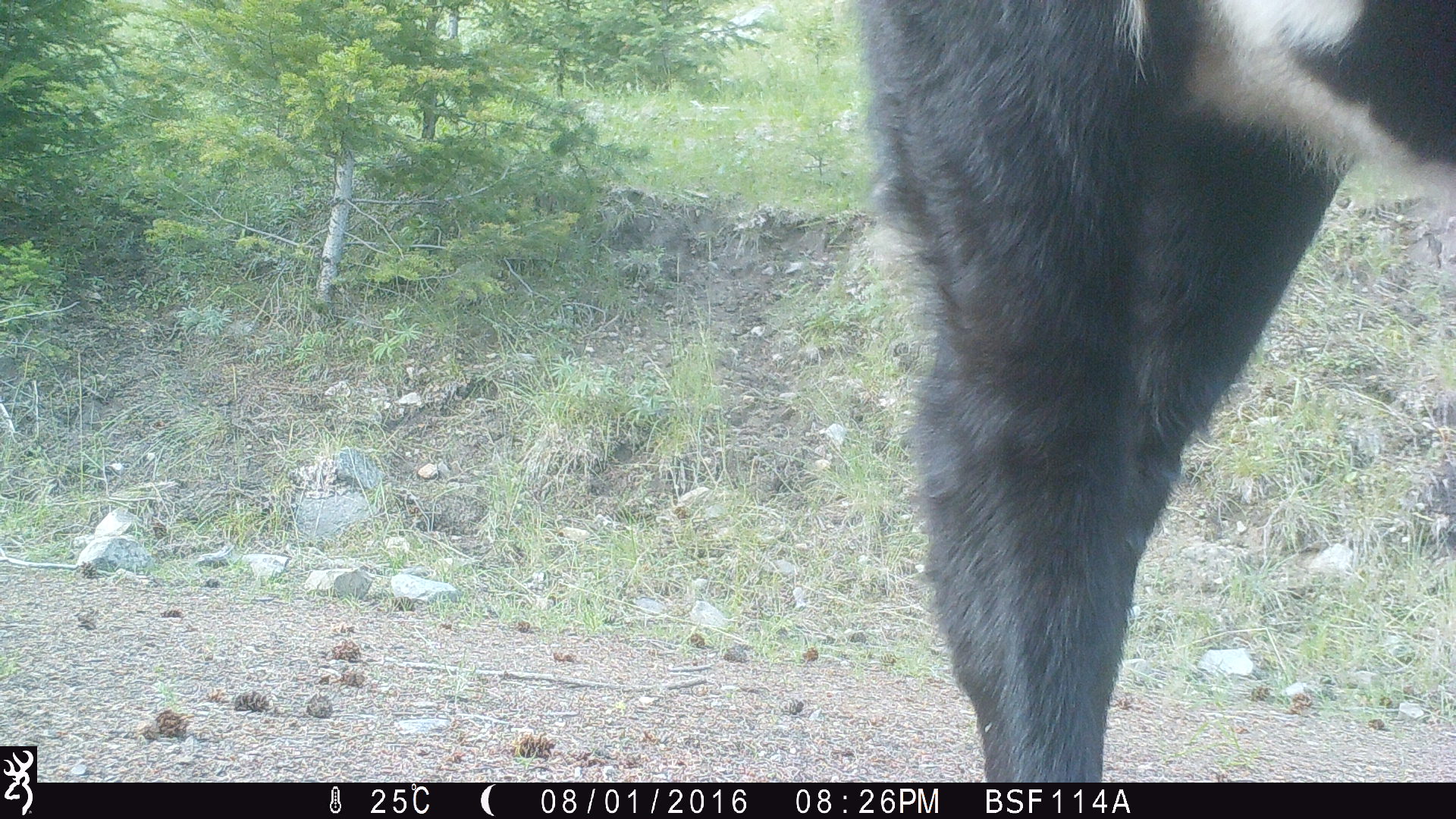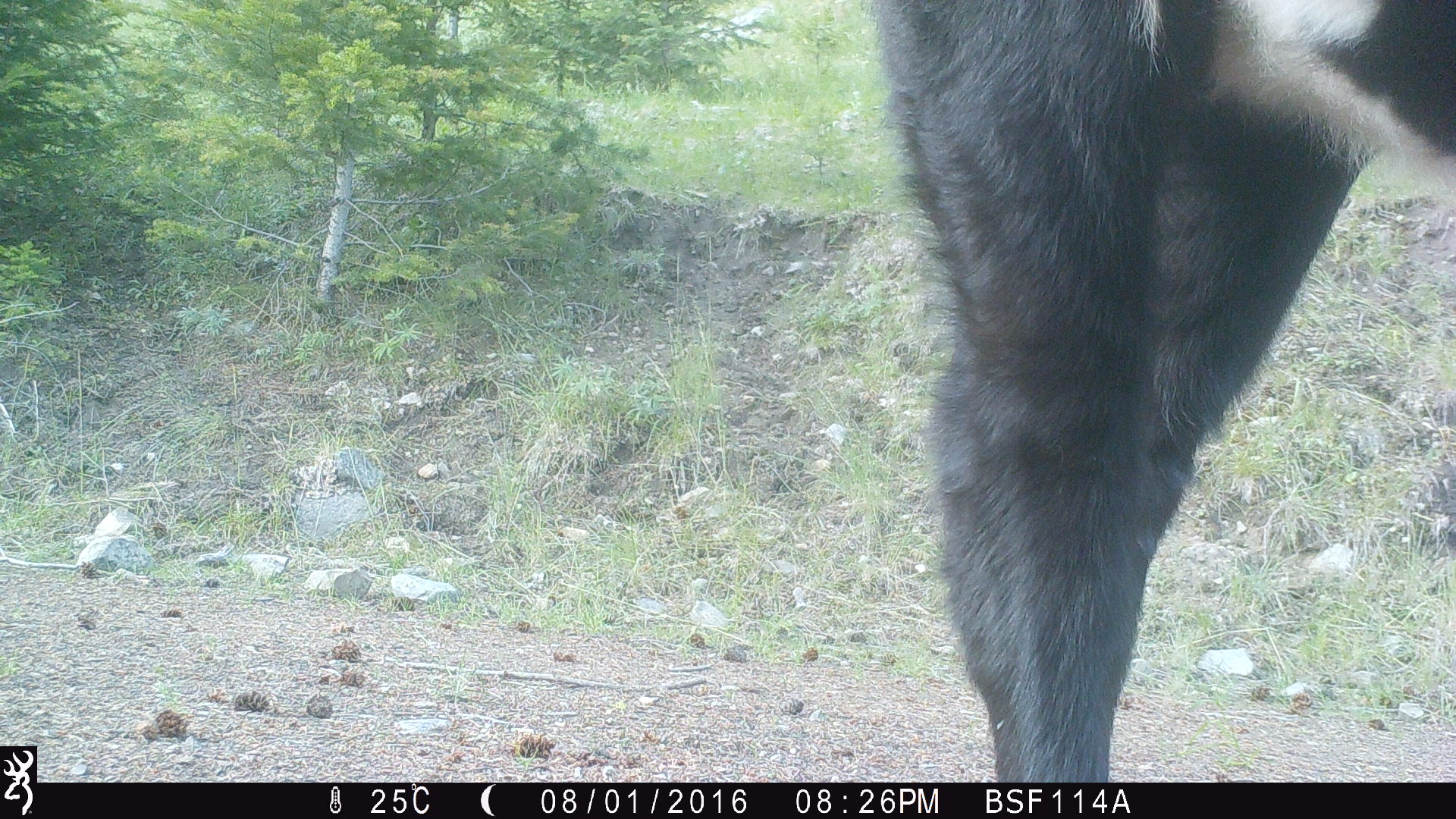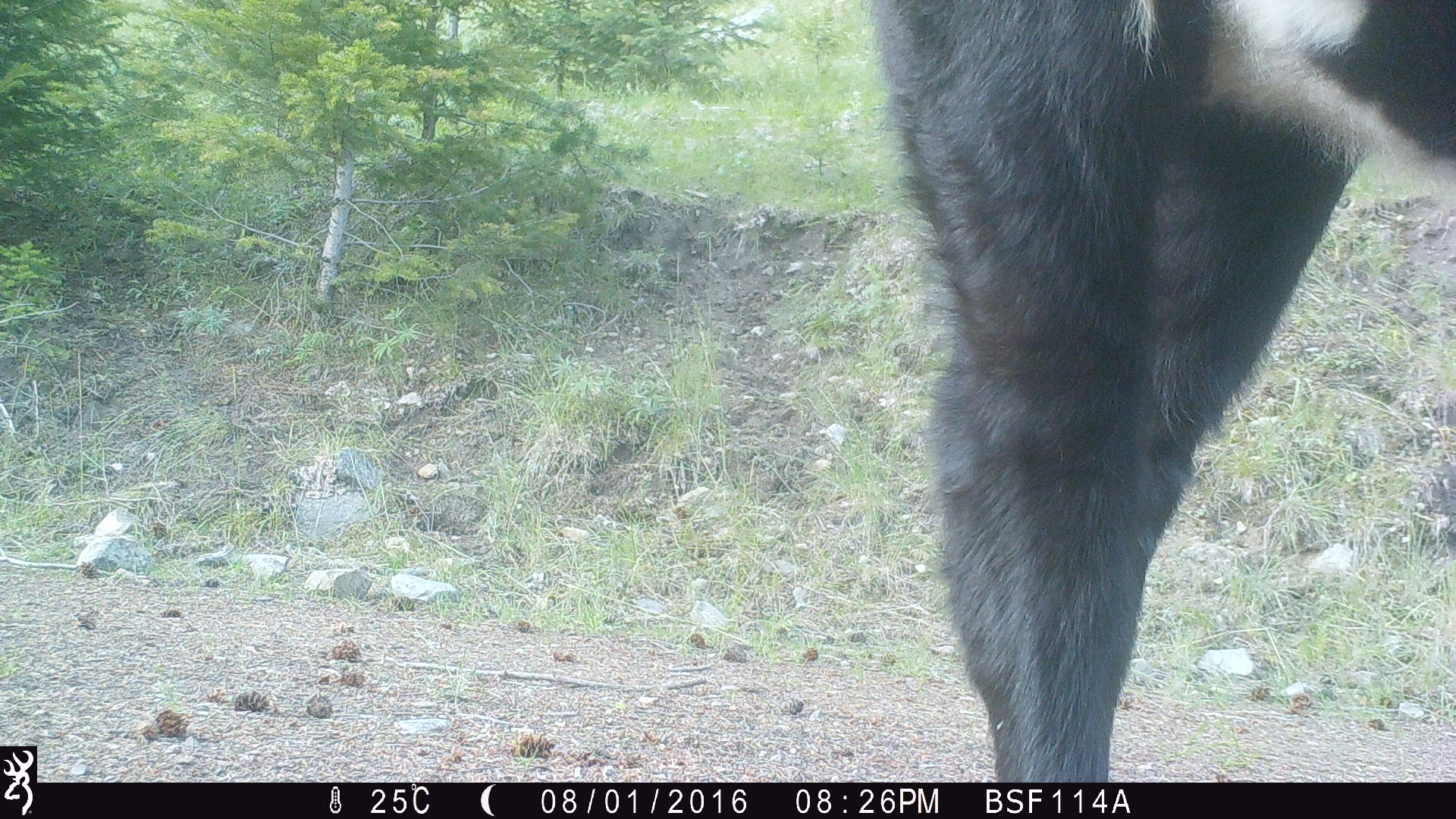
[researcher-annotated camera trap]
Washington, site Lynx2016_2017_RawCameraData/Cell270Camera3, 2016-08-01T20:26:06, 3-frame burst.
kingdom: Animalia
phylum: Chordata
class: Mammalia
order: Artiodactyla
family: Bovidae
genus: Bos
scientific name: Bos taurus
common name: domestic cattle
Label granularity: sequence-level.